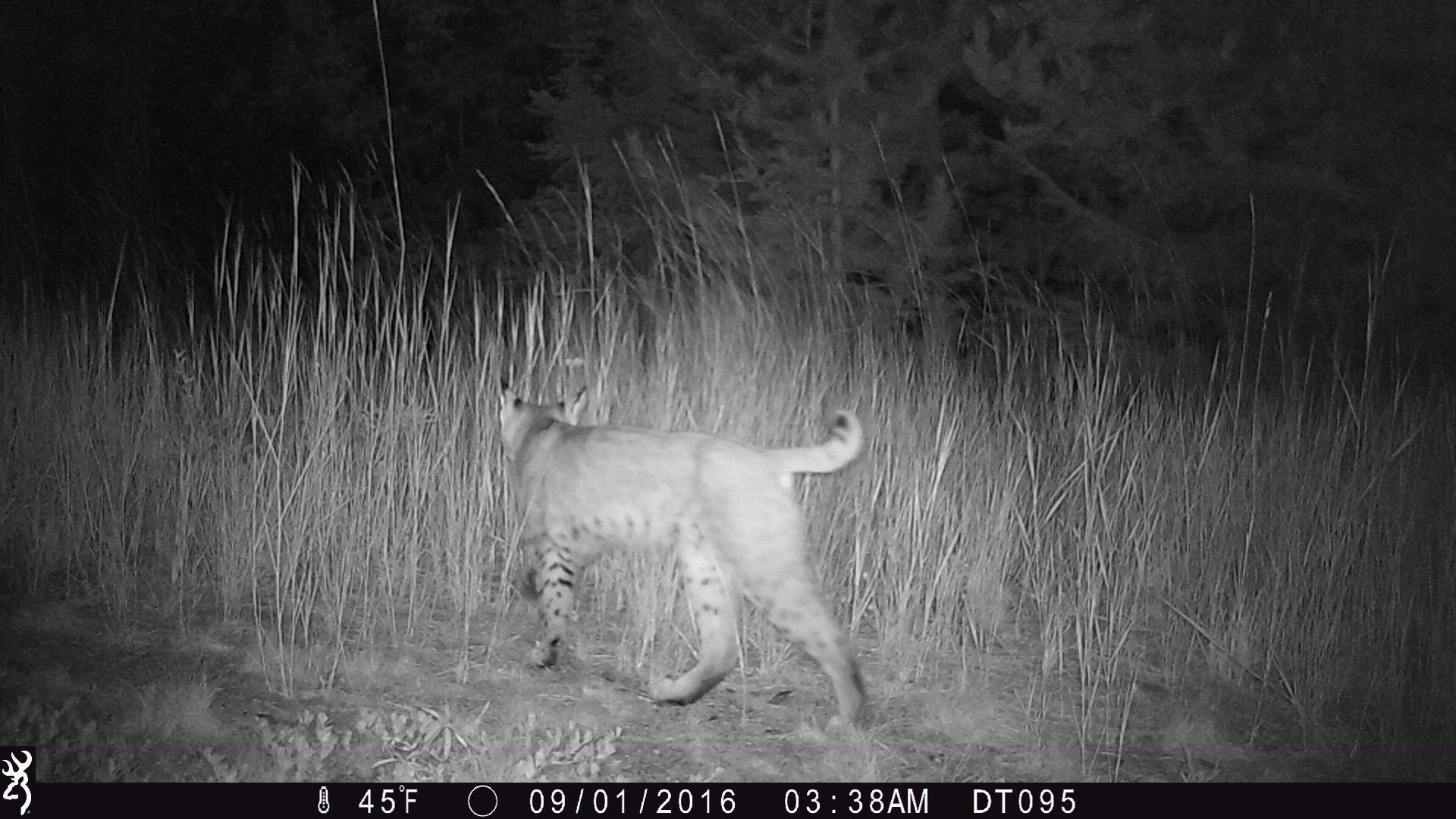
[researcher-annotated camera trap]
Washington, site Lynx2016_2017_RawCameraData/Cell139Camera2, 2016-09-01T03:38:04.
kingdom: Animalia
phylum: Chordata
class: Mammalia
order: Carnivora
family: Felidae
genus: Lynx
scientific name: Lynx rufus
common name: bobcat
Lynx rufus (bobcat). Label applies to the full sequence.